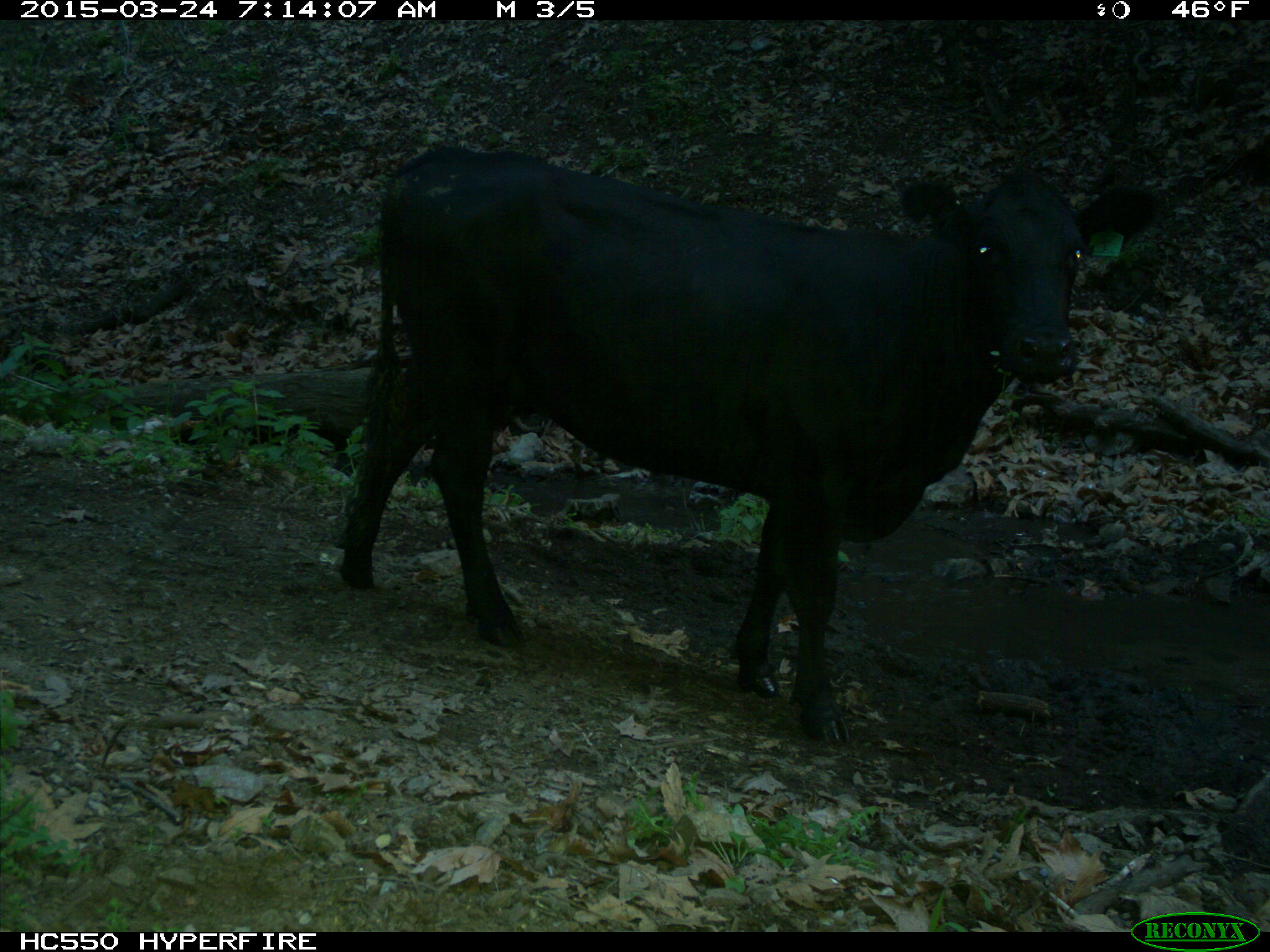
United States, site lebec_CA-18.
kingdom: Animalia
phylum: Chordata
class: Mammalia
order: Artiodactyla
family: Bovidae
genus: Bos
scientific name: Bos taurus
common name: domestic cow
Bos taurus (domestic cow).